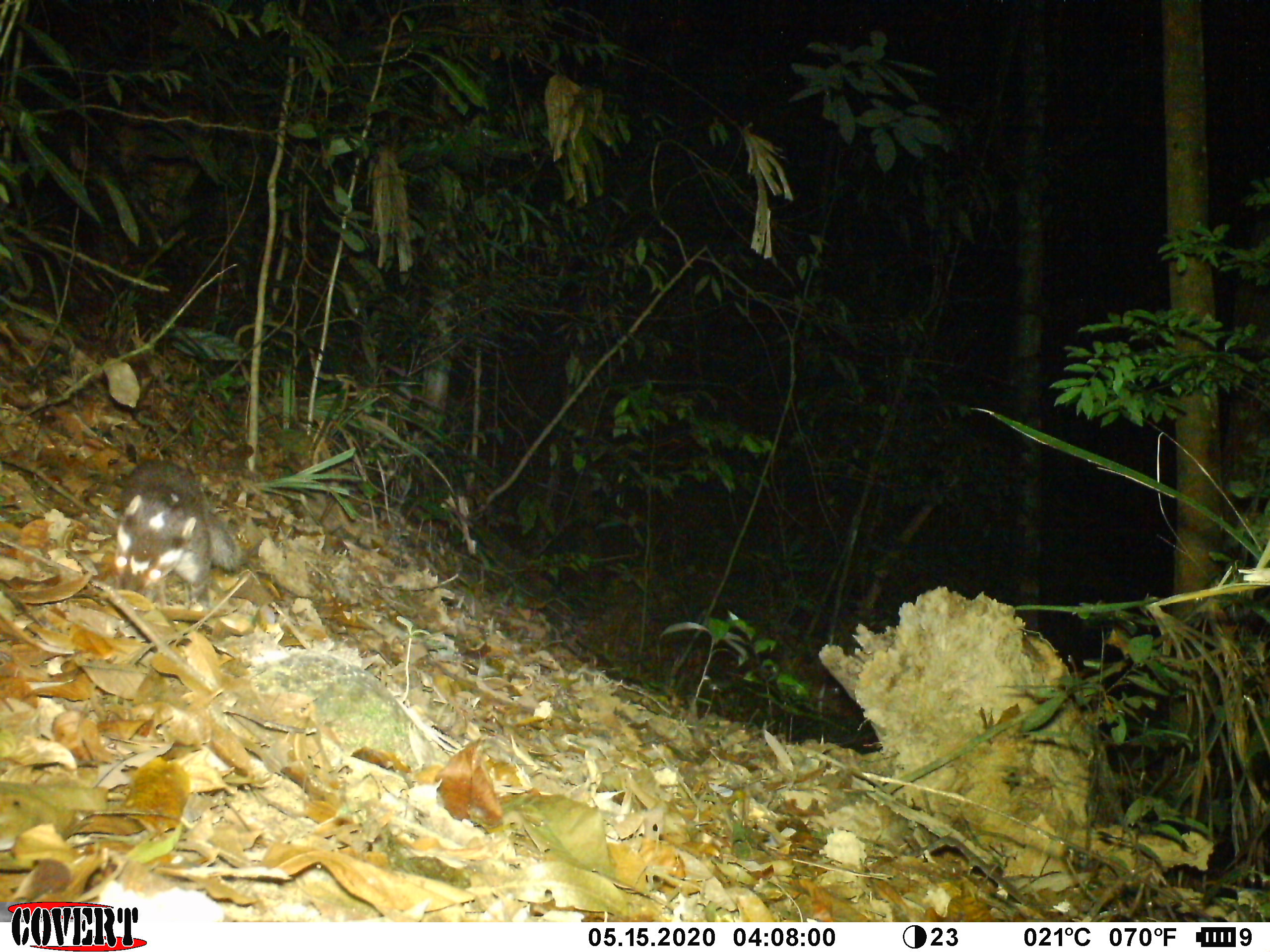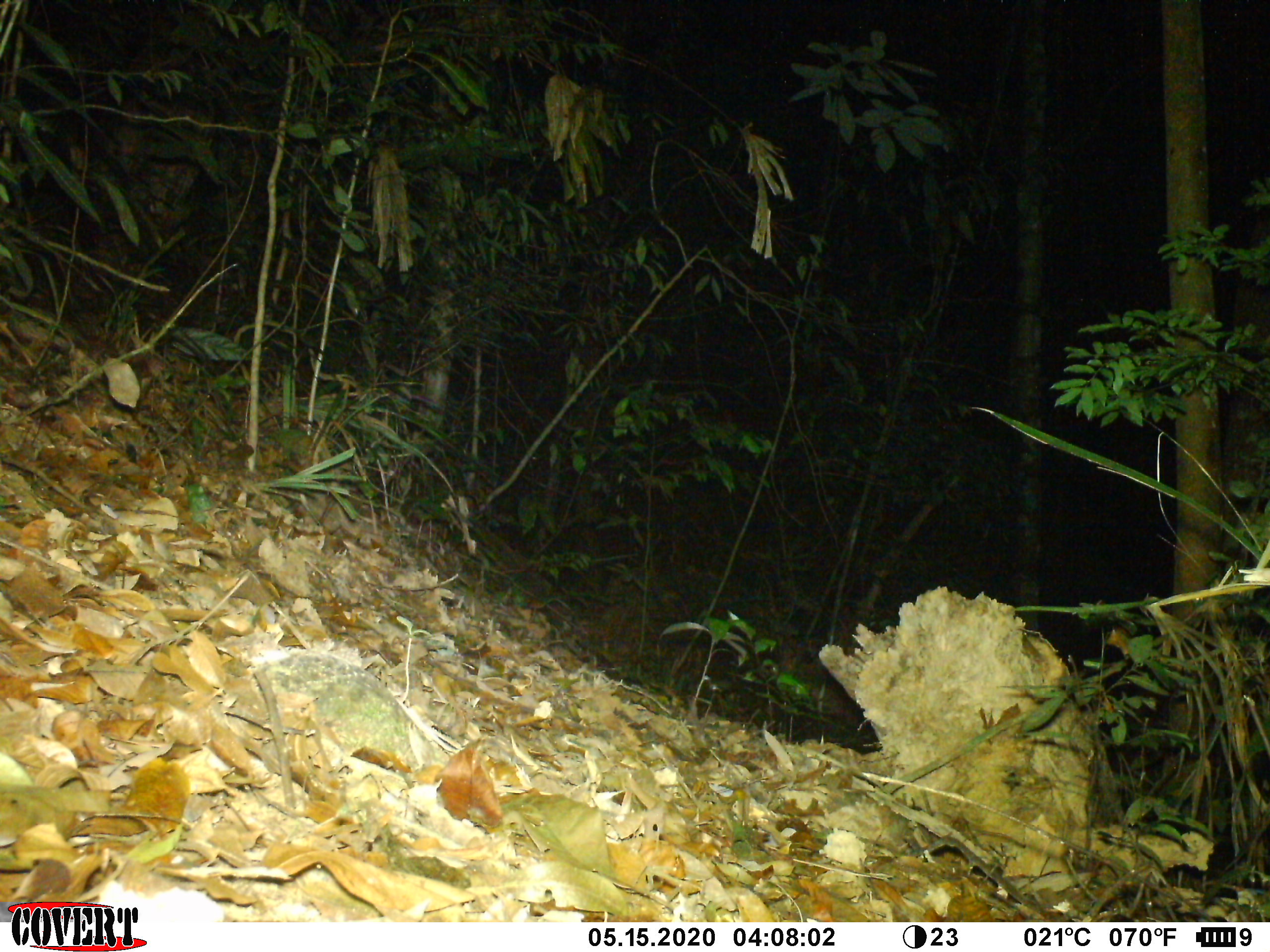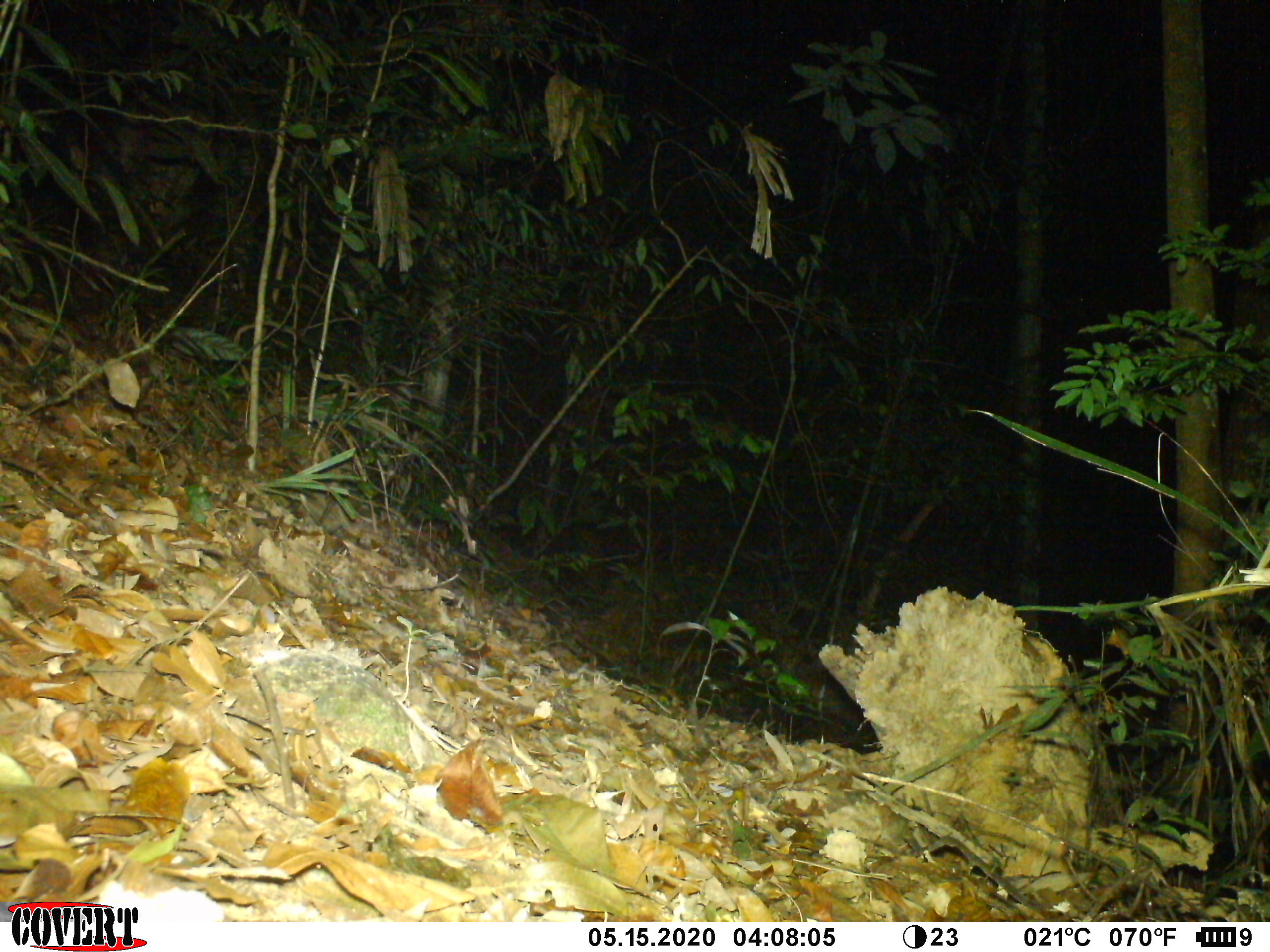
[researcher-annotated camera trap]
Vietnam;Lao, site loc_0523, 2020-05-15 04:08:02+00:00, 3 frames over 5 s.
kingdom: Animalia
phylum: Chordata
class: Mammalia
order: Carnivora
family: Mustelidae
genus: Melogale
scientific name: Melogale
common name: ferret badger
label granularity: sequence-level